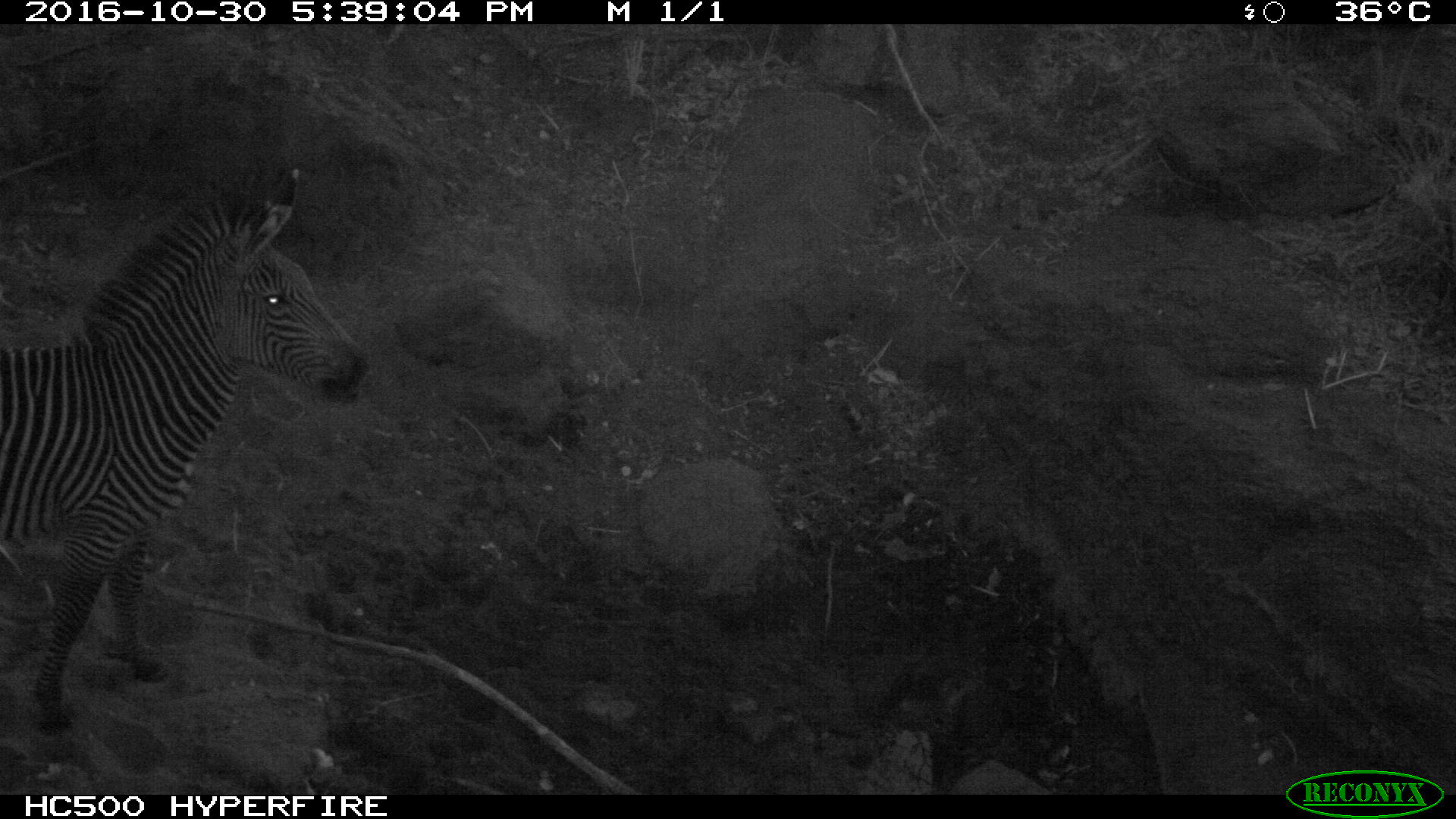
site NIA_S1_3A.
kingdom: Animalia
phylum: Chordata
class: Mammalia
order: Perissodactyla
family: Equidae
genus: Equus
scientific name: Equus quagga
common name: plains zebra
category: zebraplains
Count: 1.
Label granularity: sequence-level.